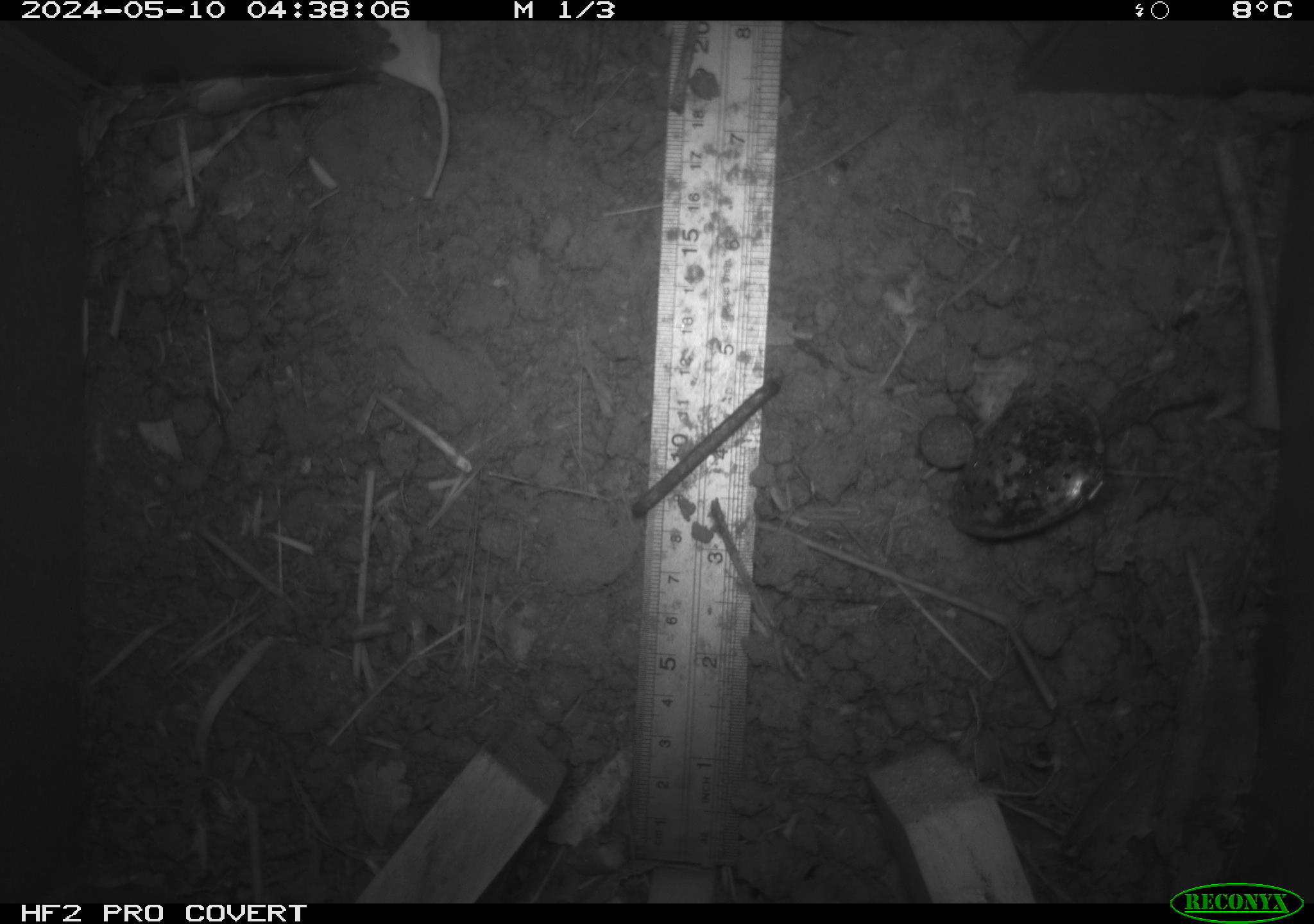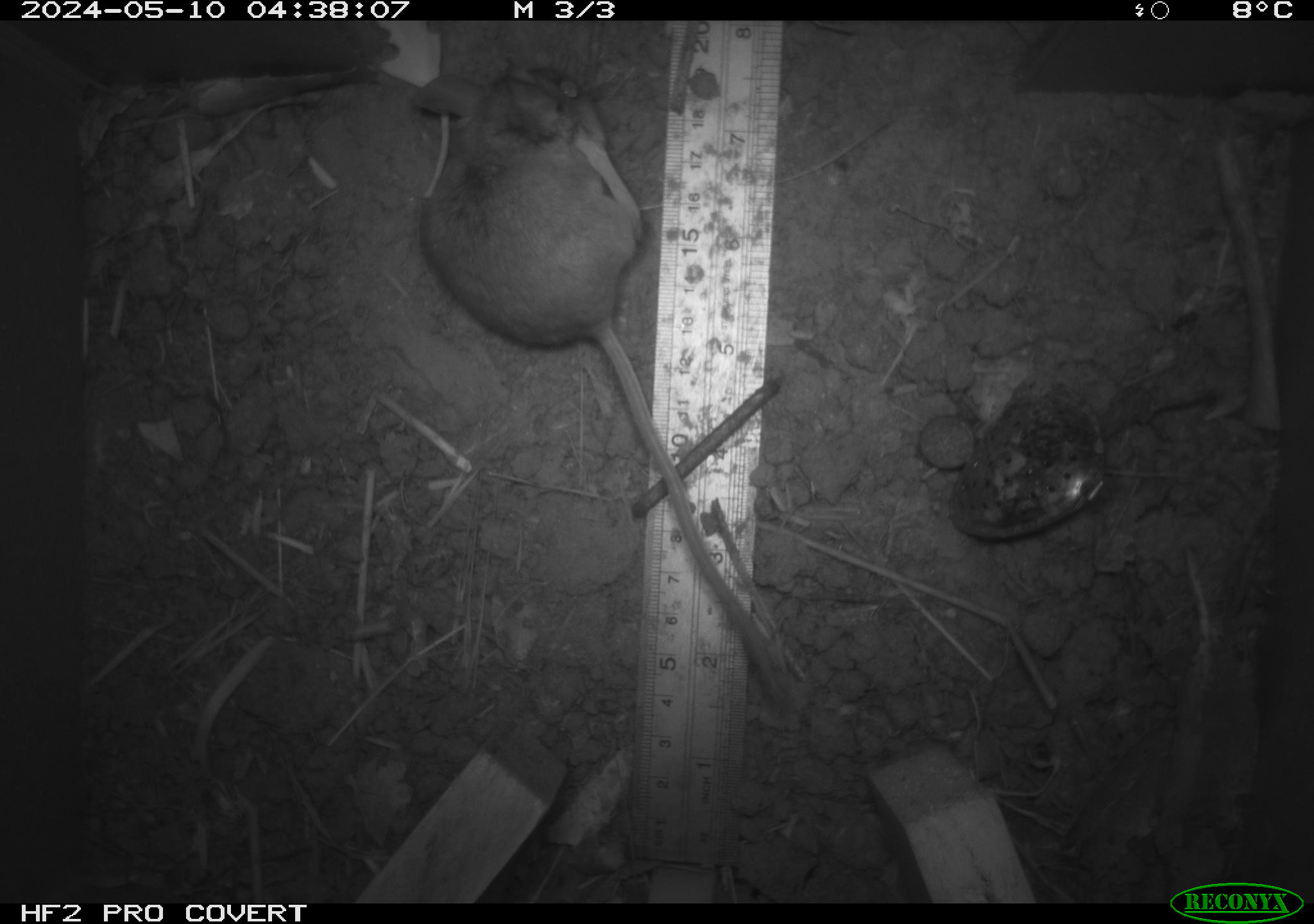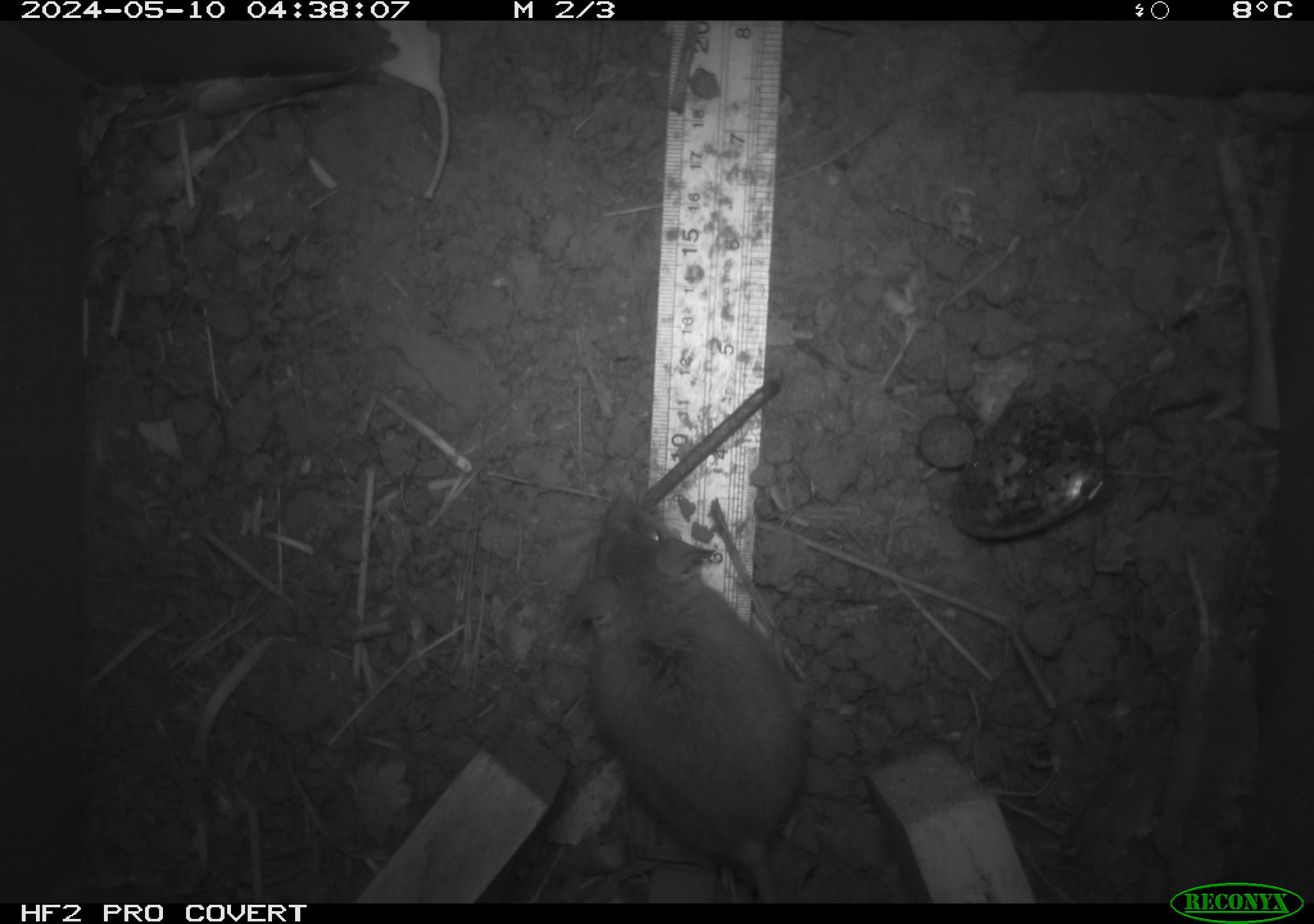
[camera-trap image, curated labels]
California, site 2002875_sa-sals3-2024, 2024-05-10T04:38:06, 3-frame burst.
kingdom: Animalia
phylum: Chordata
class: Mammalia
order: Rodentia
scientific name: Rodentia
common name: mouse species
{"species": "mouse species (Rodentia)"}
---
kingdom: Animalia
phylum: Chordata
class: Mammalia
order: Rodentia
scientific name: Rodentia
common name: rodent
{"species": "rodent (Rodentia)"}